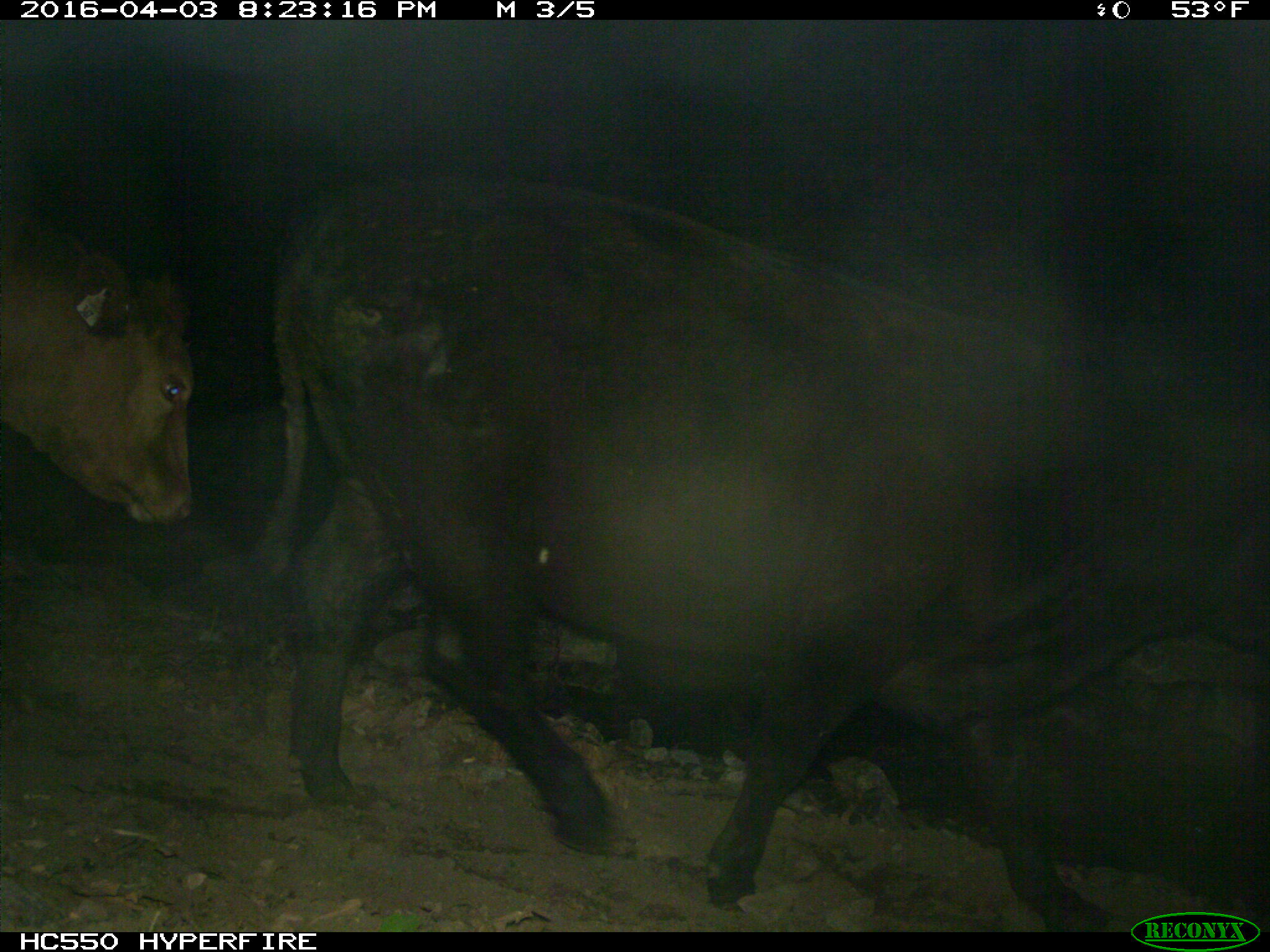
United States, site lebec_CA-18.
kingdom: Animalia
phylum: Chordata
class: Mammalia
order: Artiodactyla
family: Bovidae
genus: Bos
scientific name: Bos taurus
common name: domestic cow